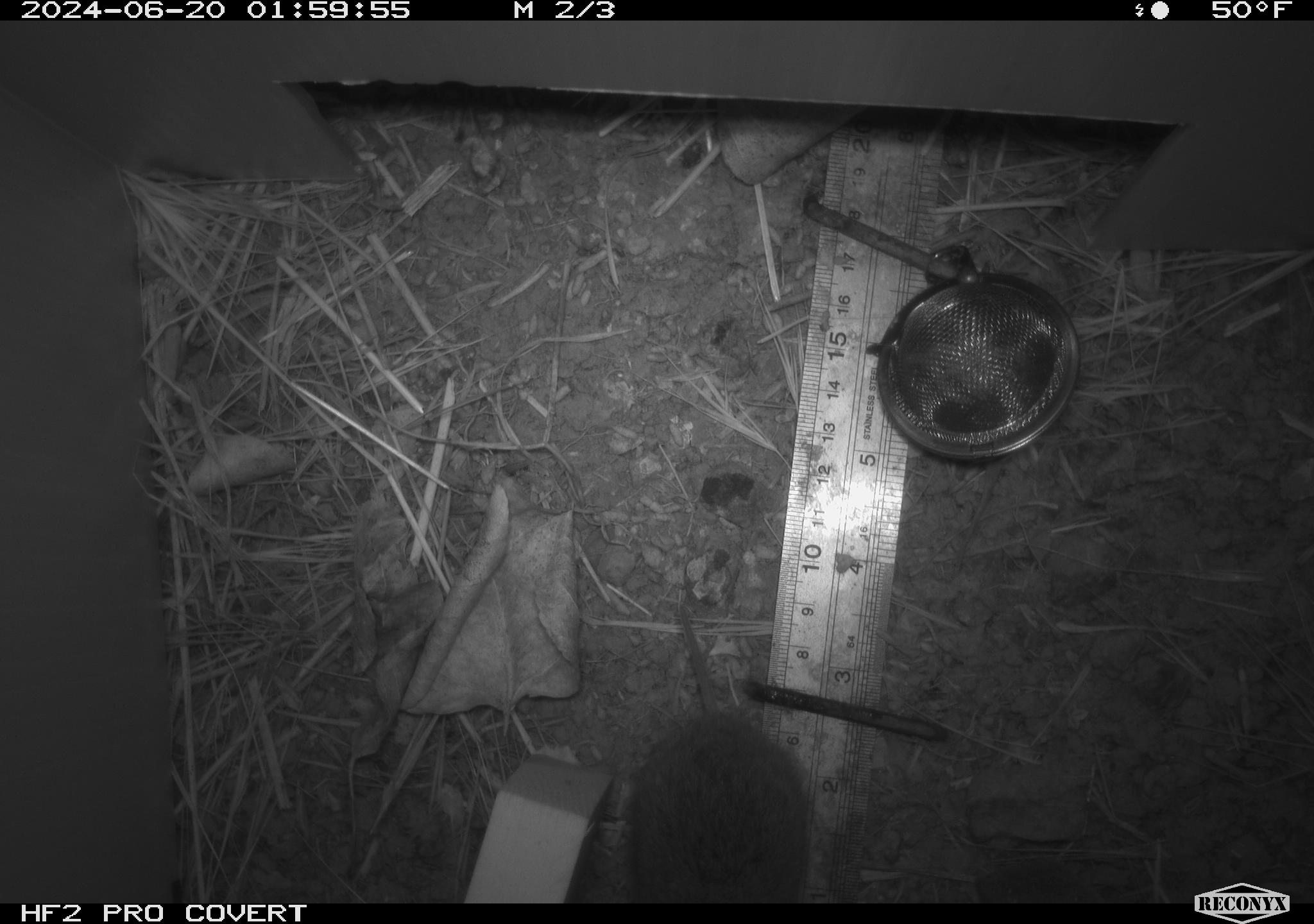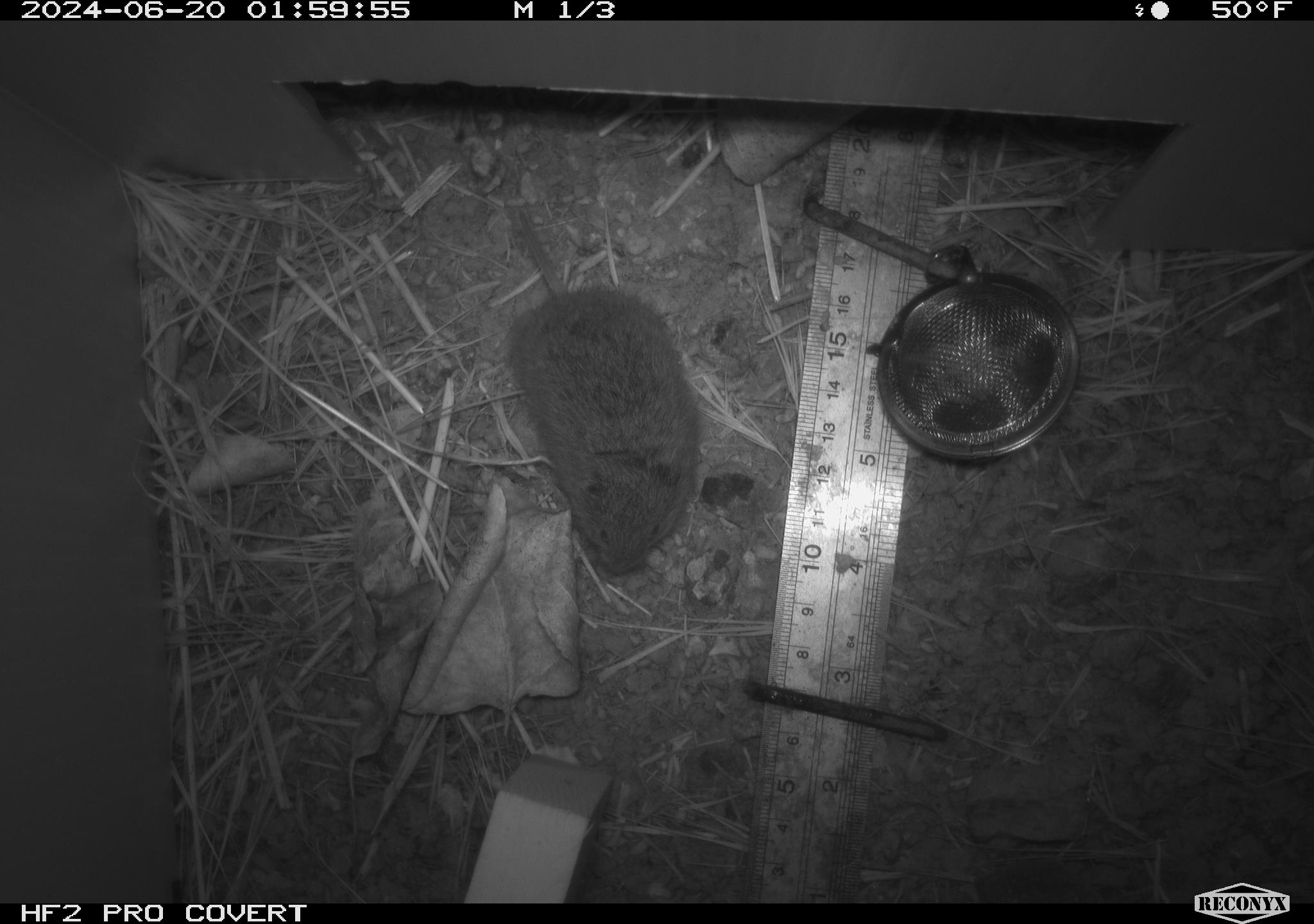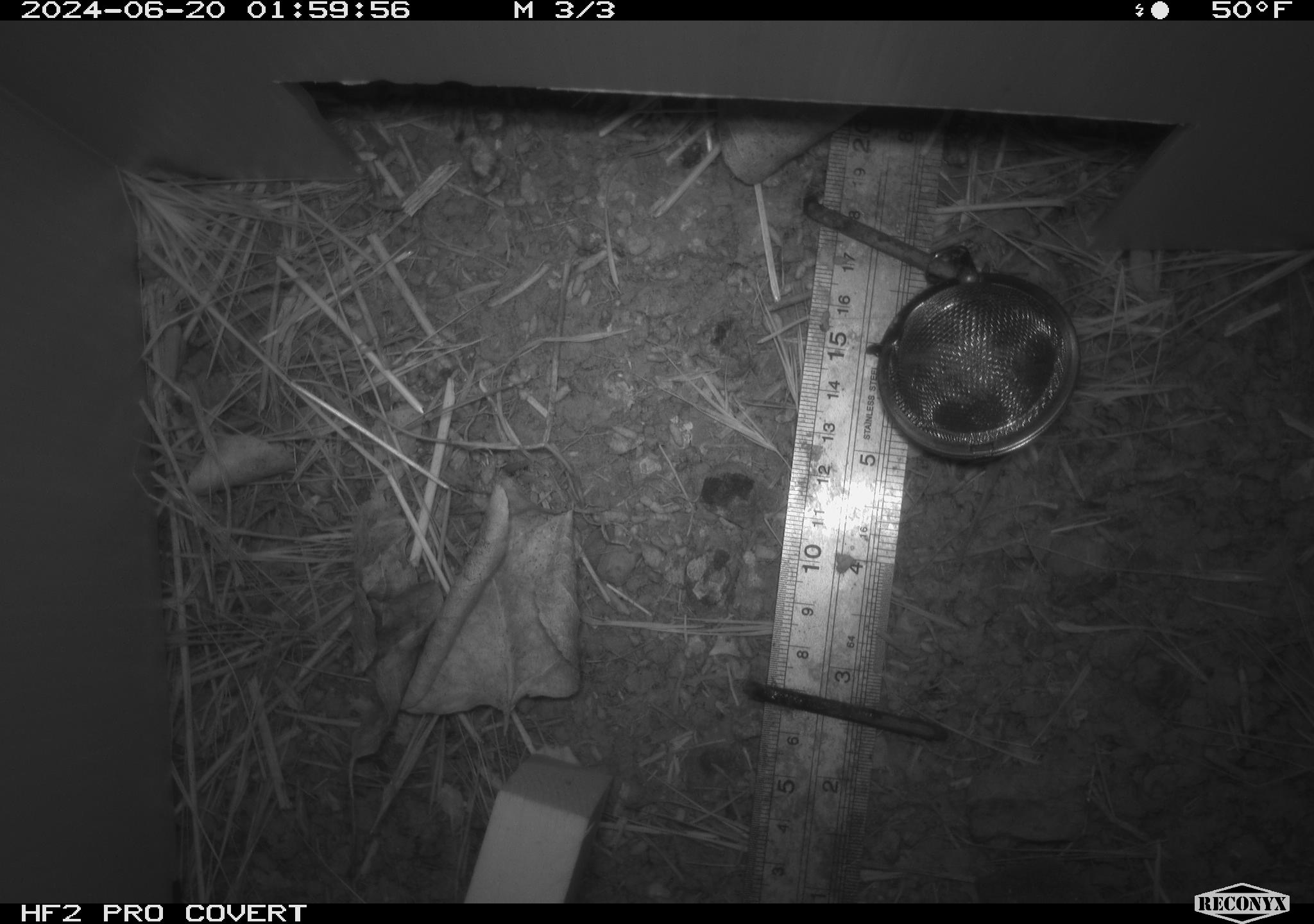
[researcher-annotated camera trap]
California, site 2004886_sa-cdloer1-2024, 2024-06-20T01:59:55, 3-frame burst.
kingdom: Animalia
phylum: Chordata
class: Mammalia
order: Rodentia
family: Cricetidae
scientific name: Arvicolinae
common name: voles, lemmings, and muskrats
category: arvicolinae subfamily